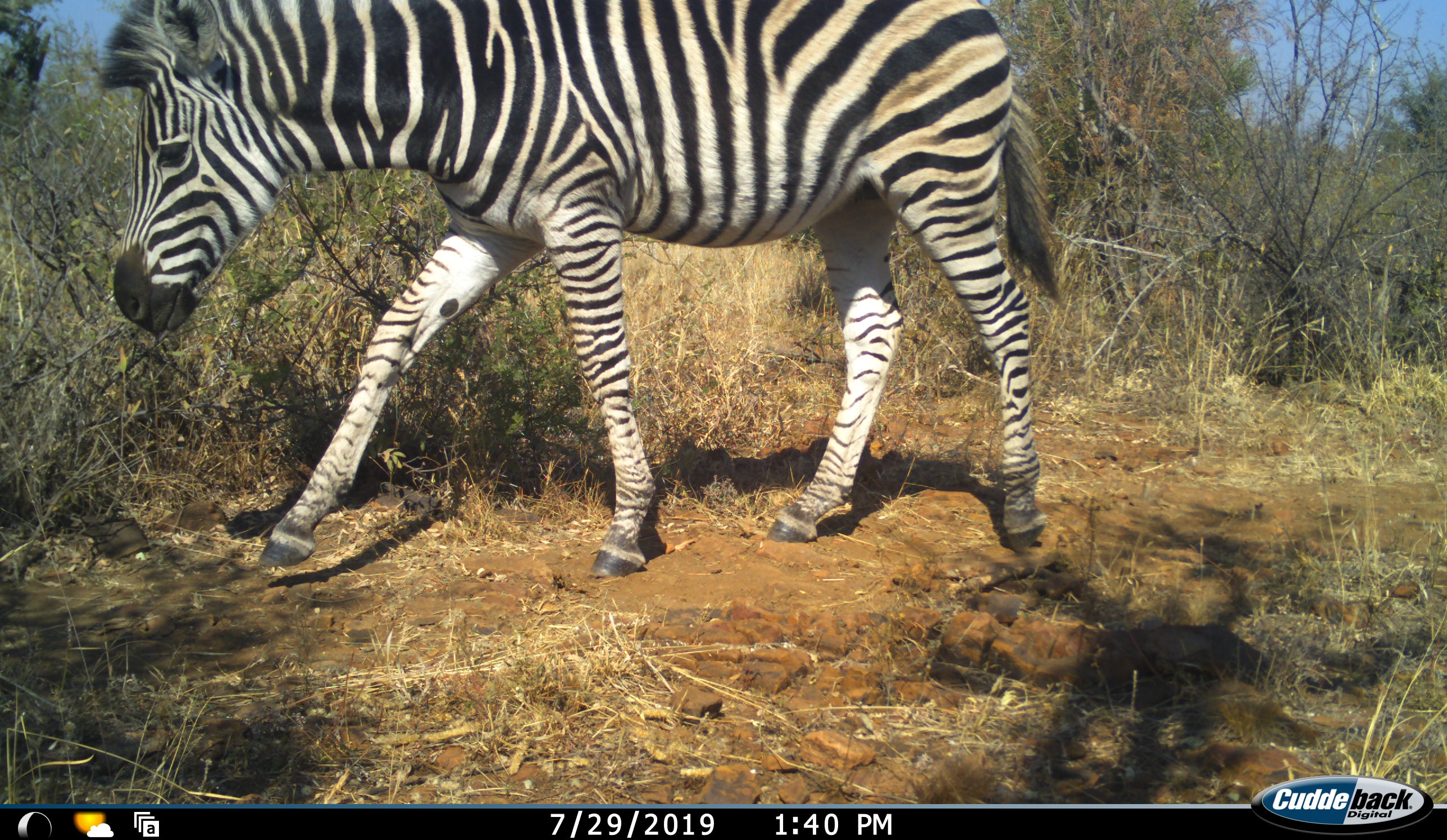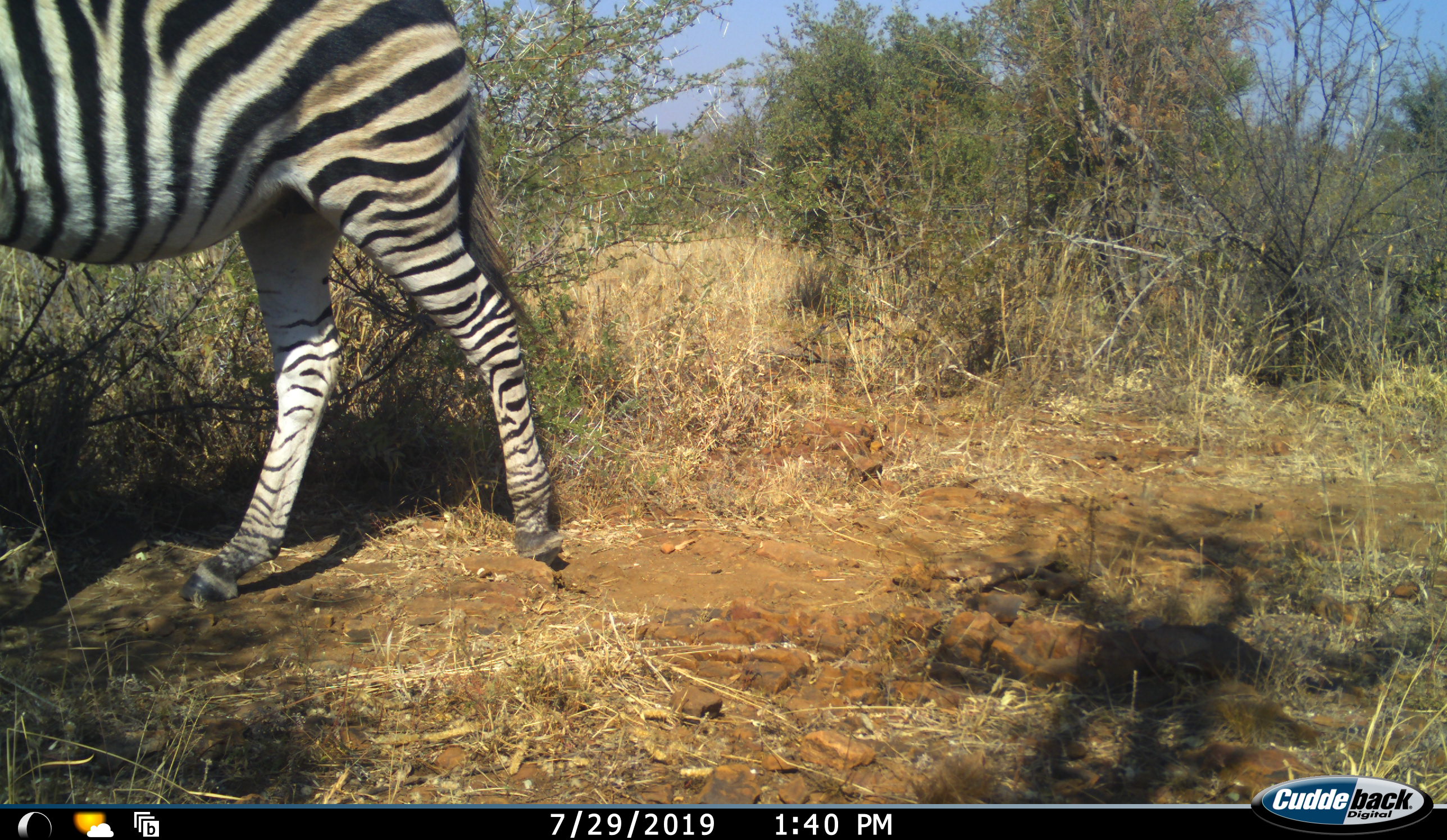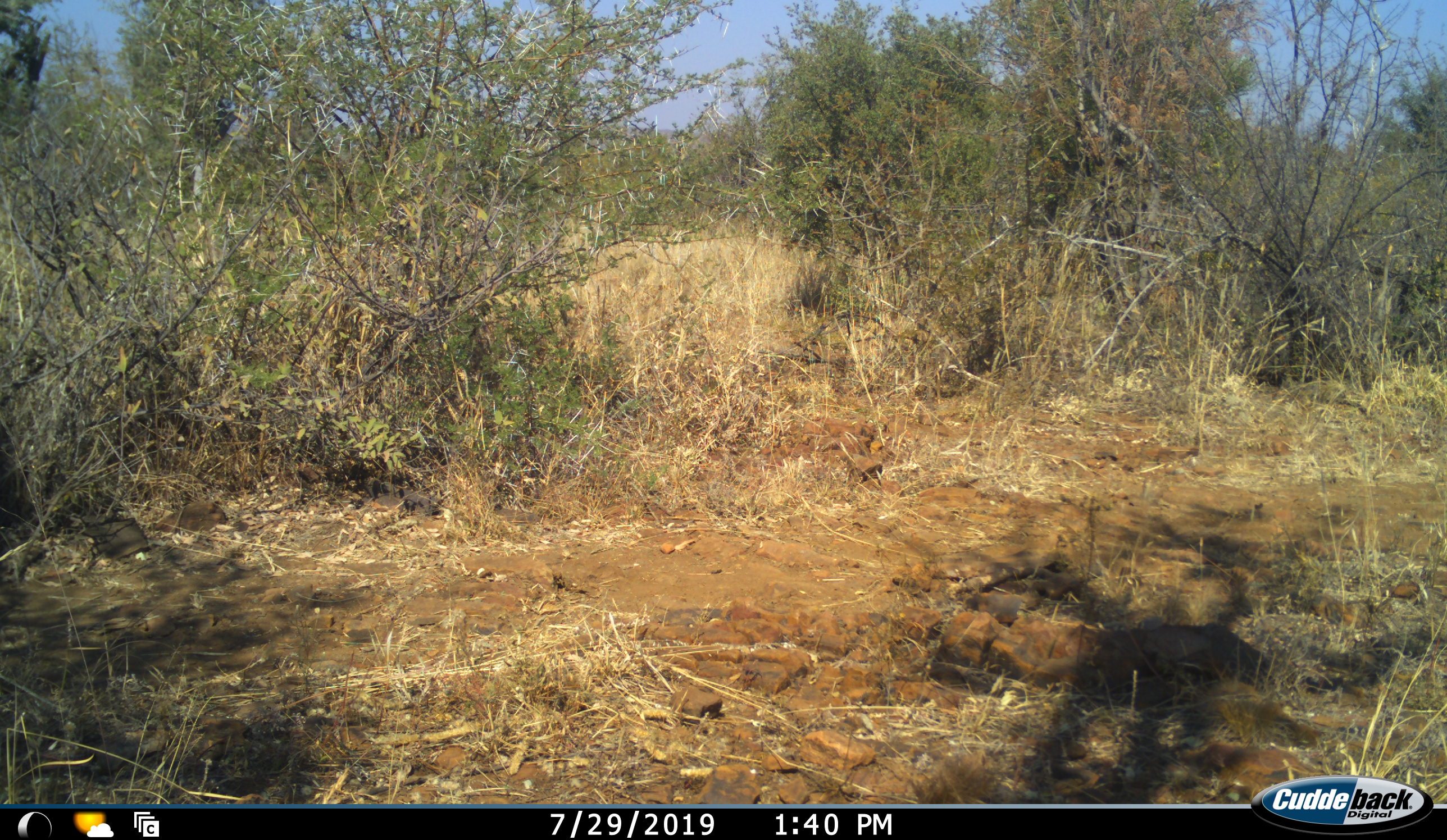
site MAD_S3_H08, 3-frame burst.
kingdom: Animalia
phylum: Chordata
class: Mammalia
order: Perissodactyla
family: Equidae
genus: Equus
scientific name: Equus quagga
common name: plains zebra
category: zebraplains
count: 1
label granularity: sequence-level